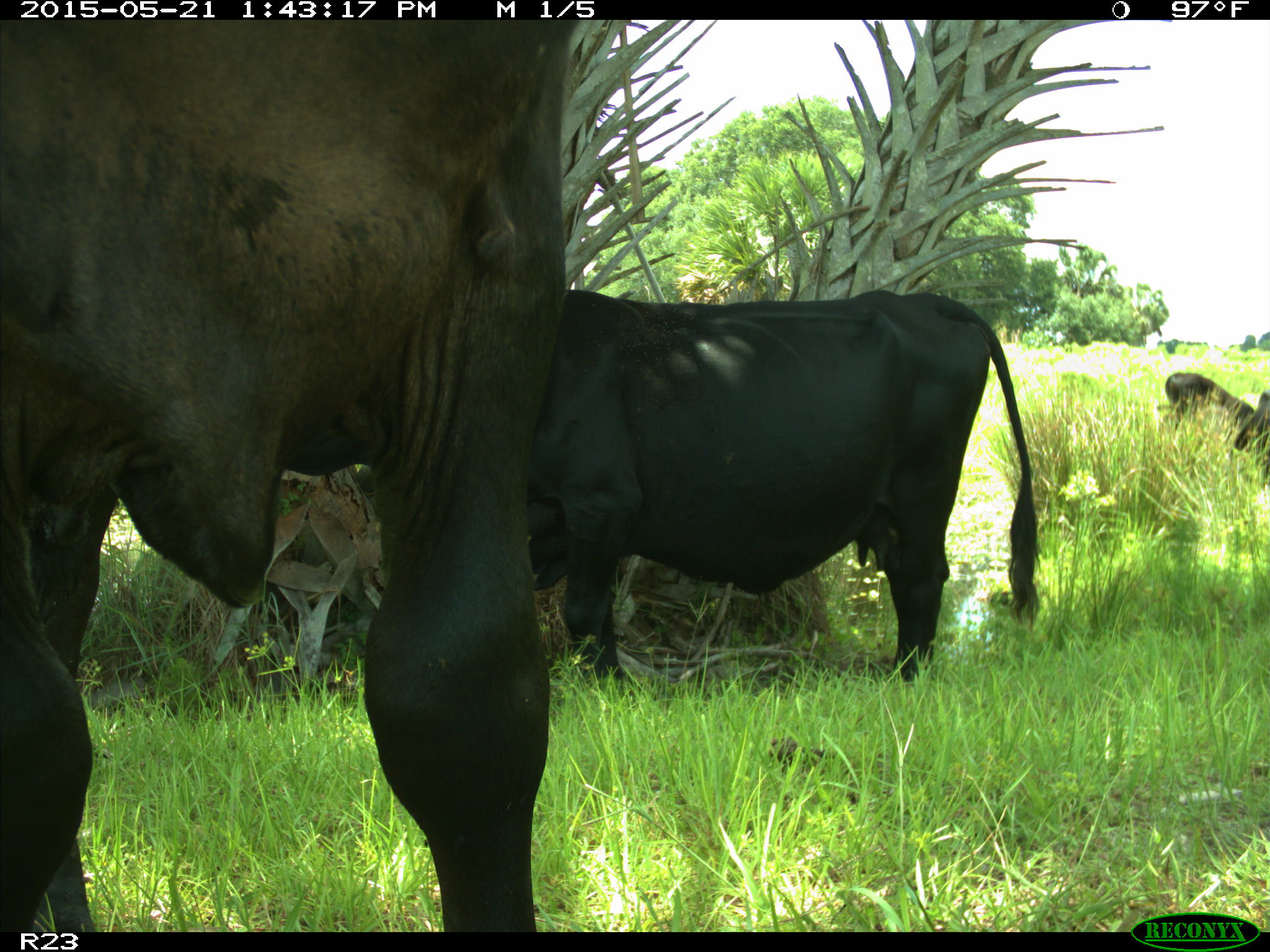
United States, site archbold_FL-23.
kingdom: Animalia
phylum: Chordata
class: Mammalia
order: Artiodactyla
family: Bovidae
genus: Bos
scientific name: Bos taurus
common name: domestic cow